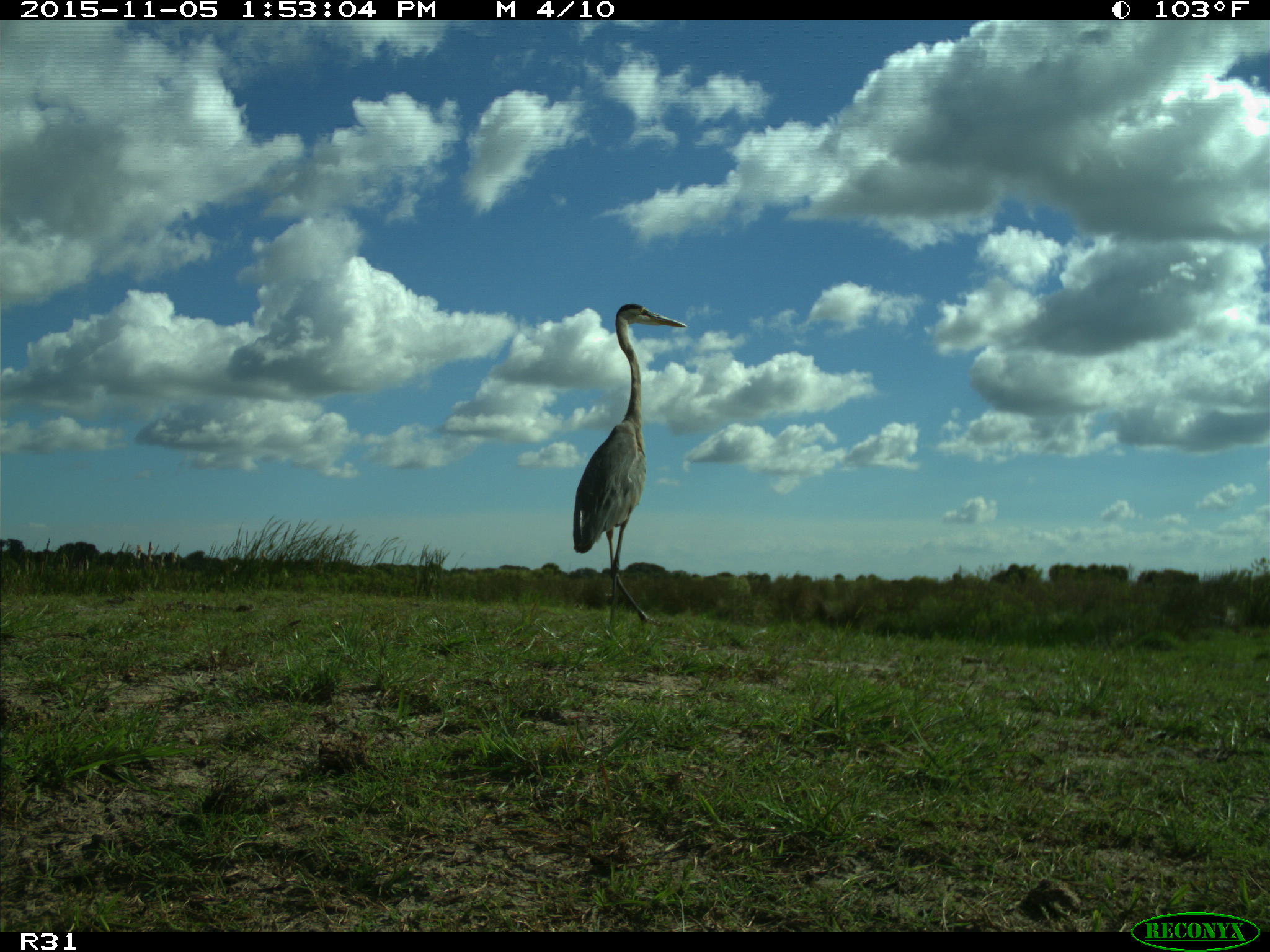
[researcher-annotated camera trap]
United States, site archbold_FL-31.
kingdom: Animalia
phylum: Chordata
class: Aves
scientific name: Aves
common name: birds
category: unidentified bird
Unidentified bird (birds) (Aves).